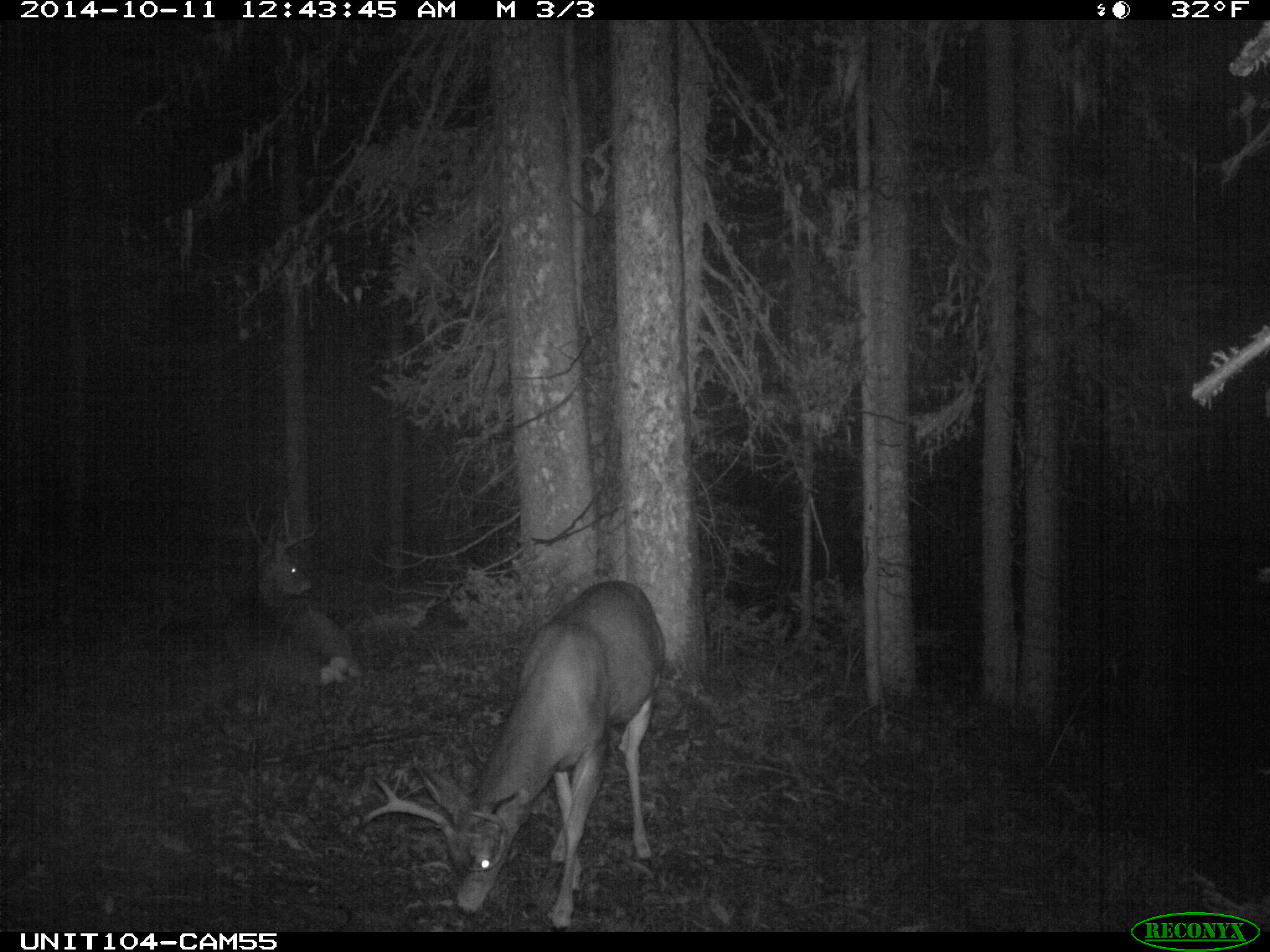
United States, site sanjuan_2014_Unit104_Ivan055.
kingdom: Animalia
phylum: Chordata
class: Mammalia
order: Artiodactyla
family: Cervidae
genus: Odocoileus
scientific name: Odocoileus hemionus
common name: mule deer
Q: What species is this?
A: Odocoileus hemionus (mule deer).